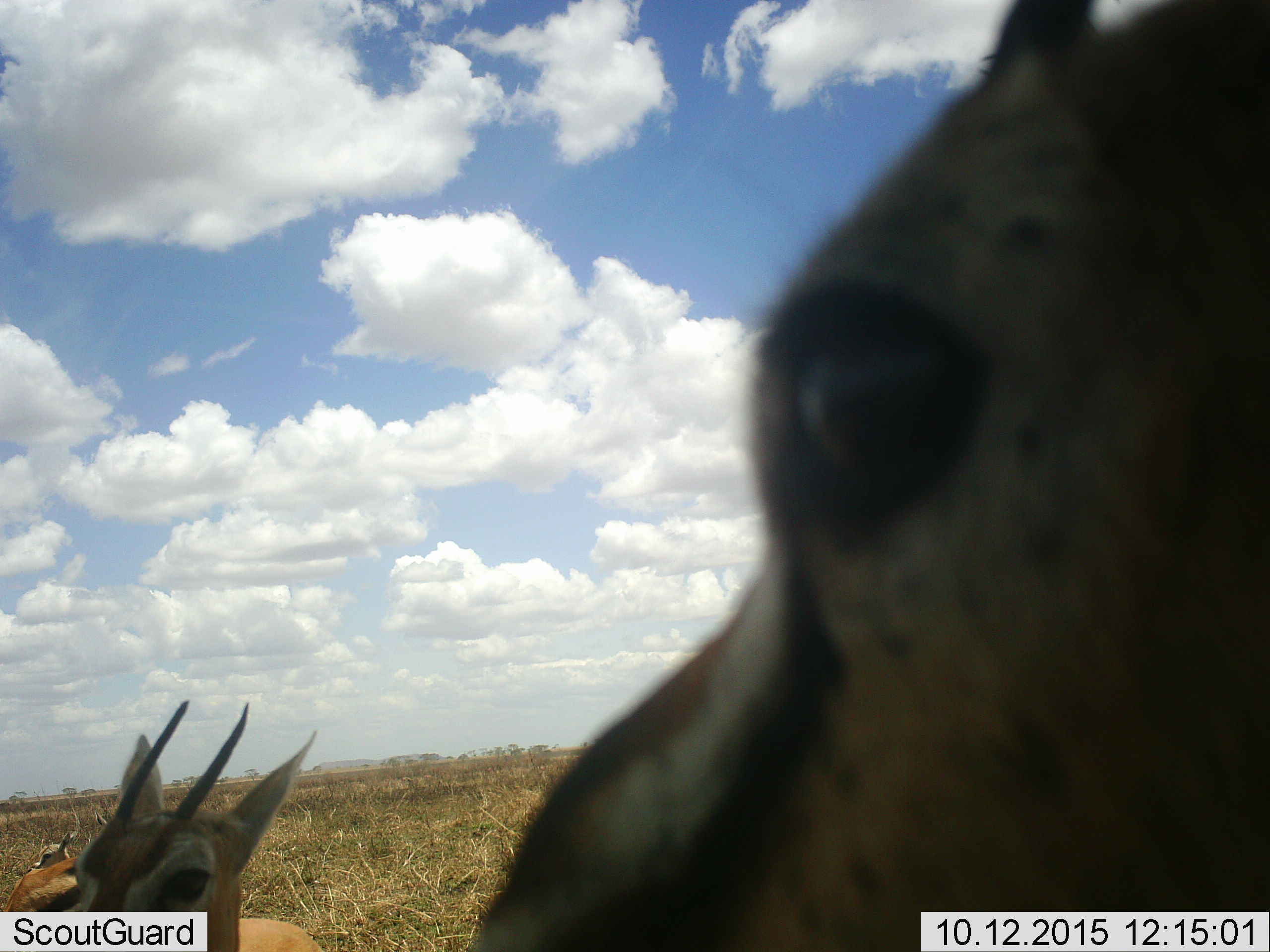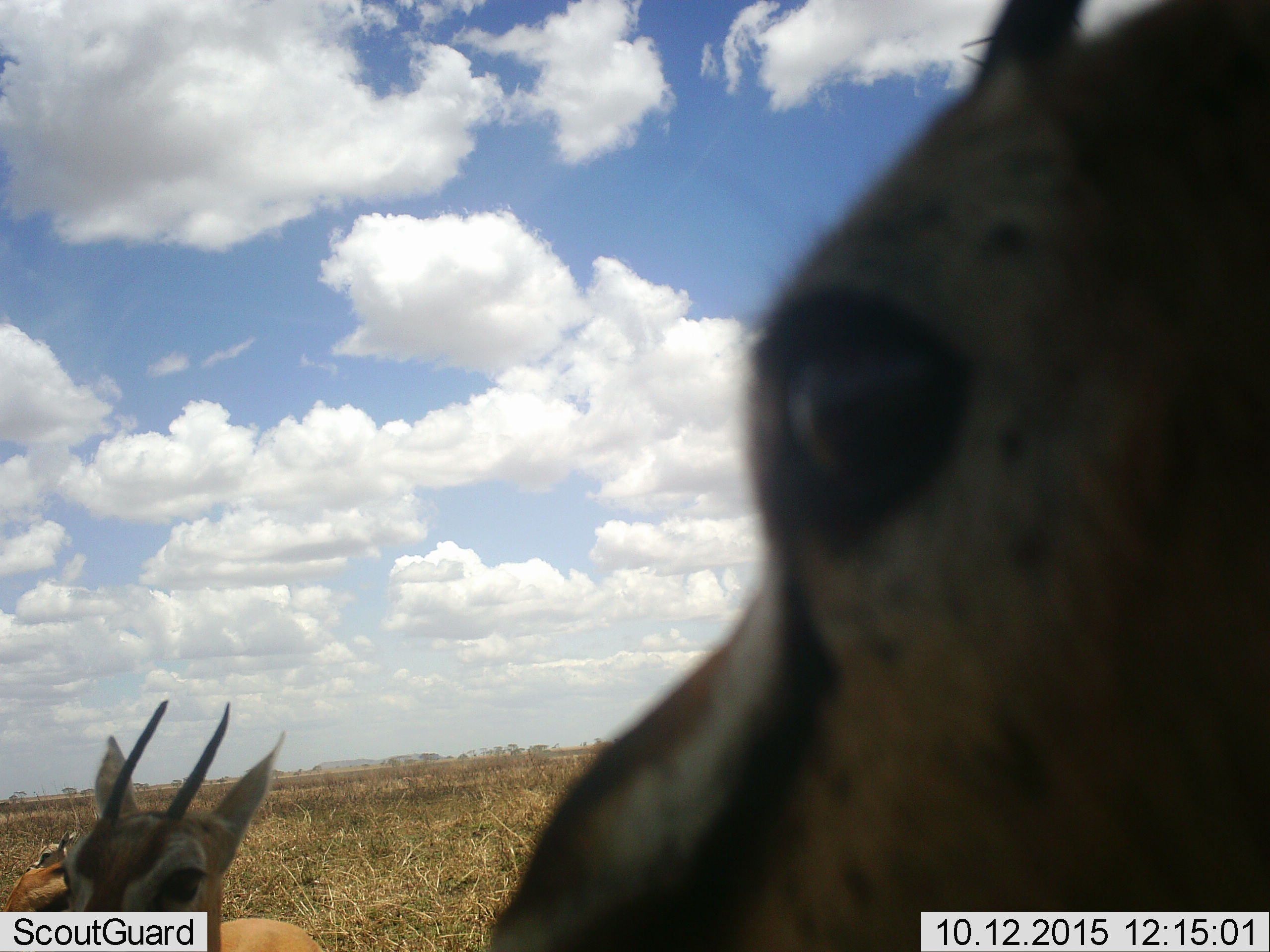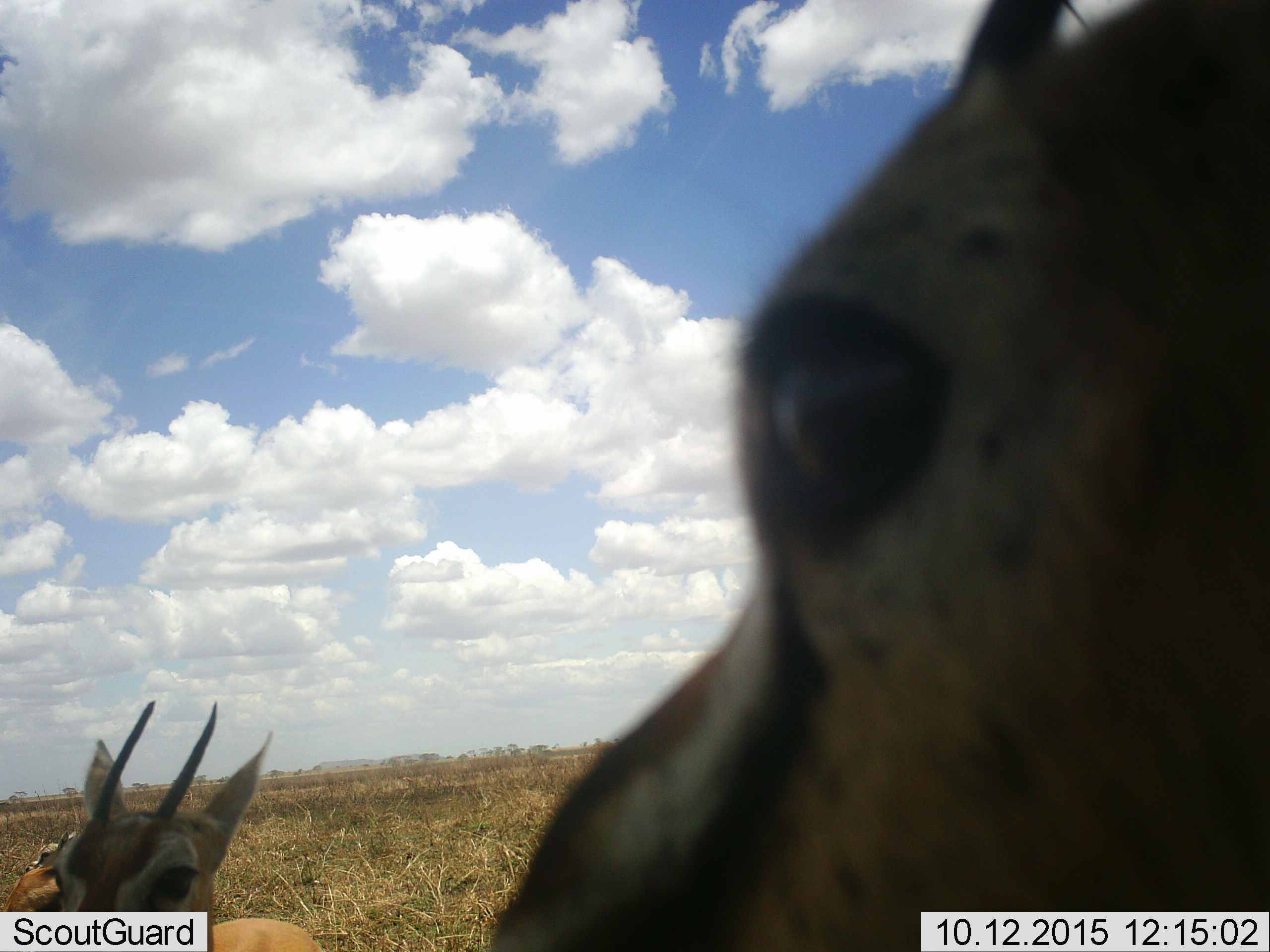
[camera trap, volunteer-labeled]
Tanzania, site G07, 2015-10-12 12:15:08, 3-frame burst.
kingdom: Animalia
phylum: Chordata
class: Mammalia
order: Artiodactyla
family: Bovidae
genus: Eudorcas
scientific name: Eudorcas thomsonii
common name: thomson's gazelle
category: gazellethomsons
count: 3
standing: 100%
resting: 14%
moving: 0%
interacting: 0%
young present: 29%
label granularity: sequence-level